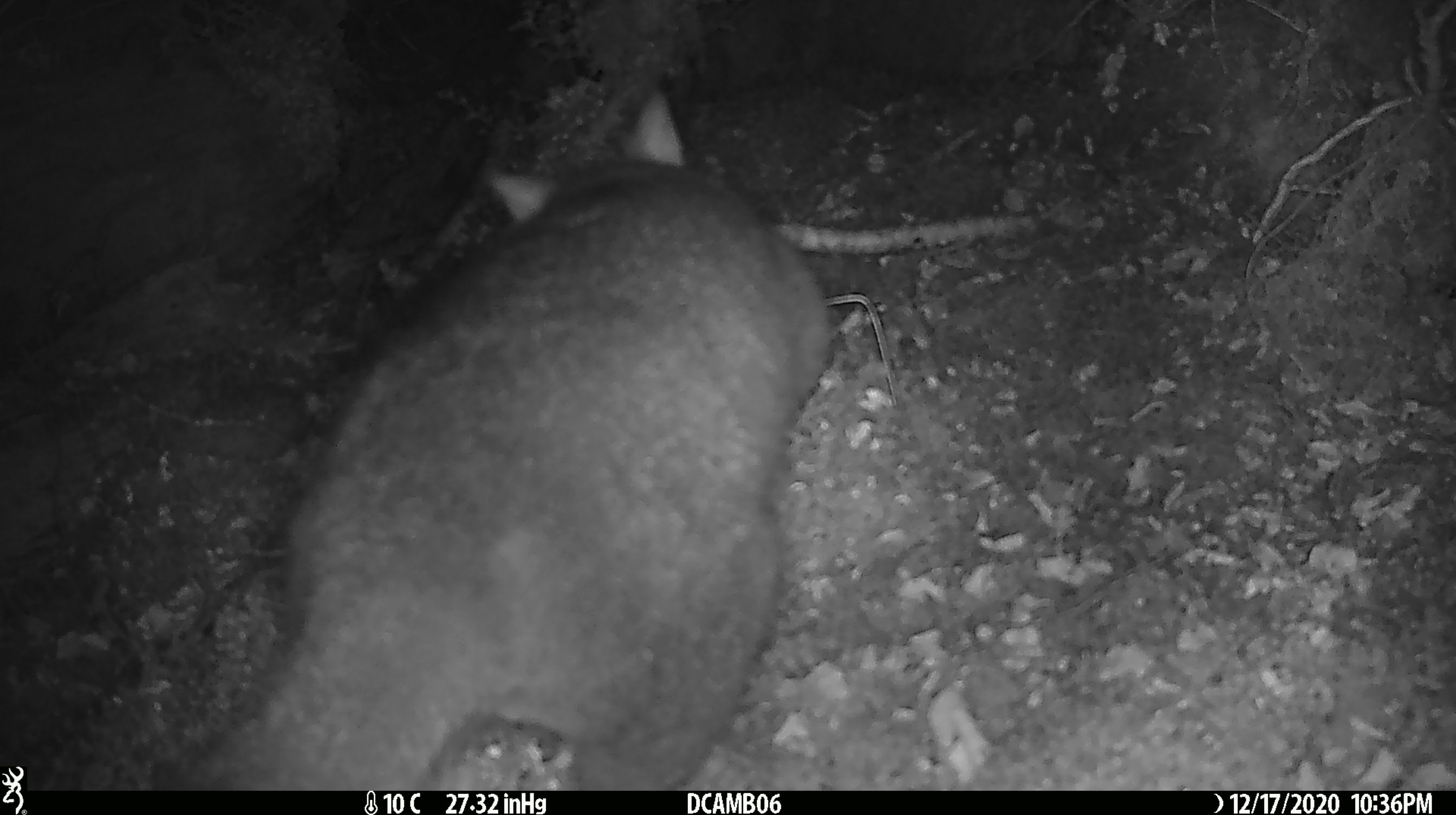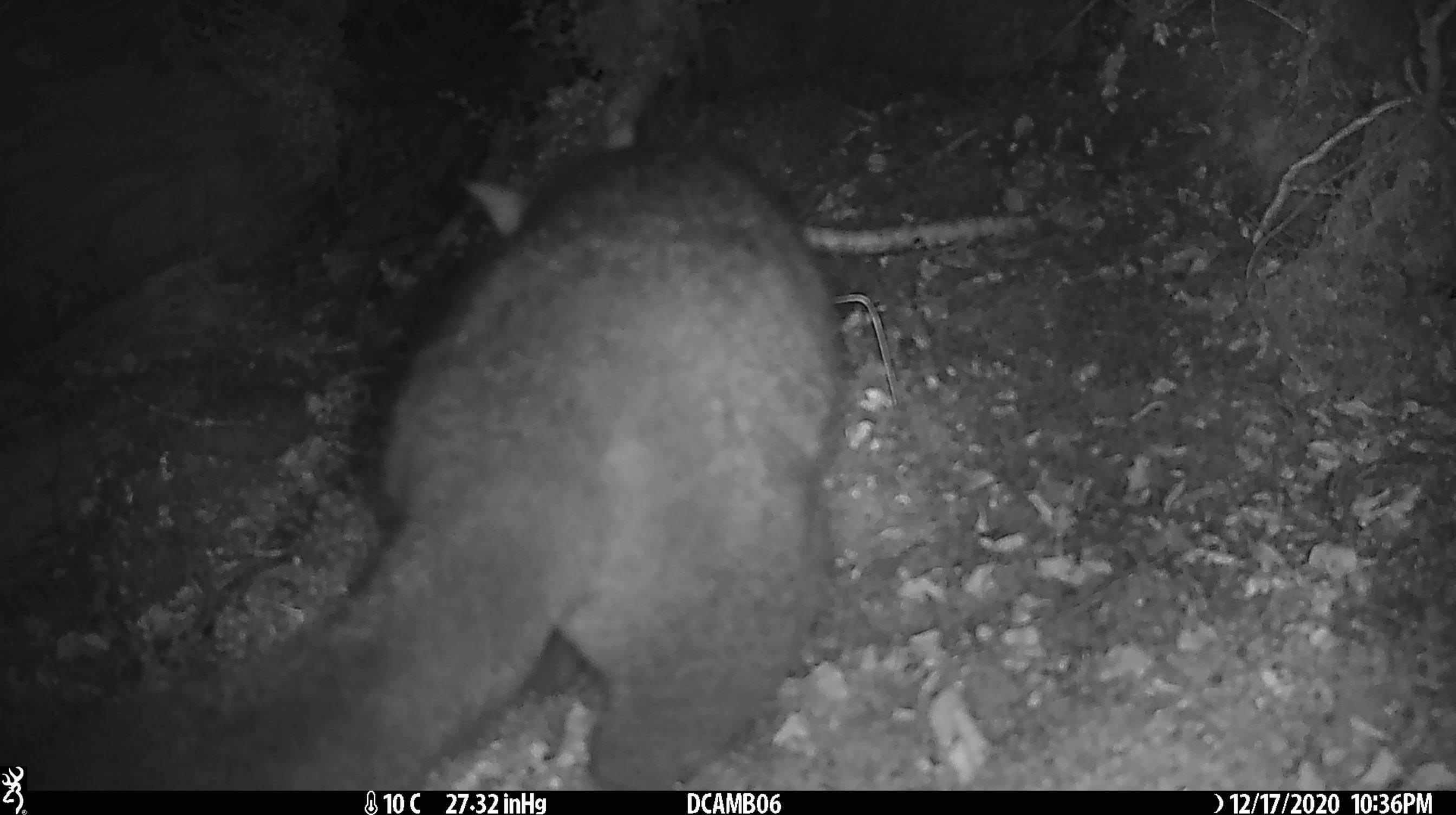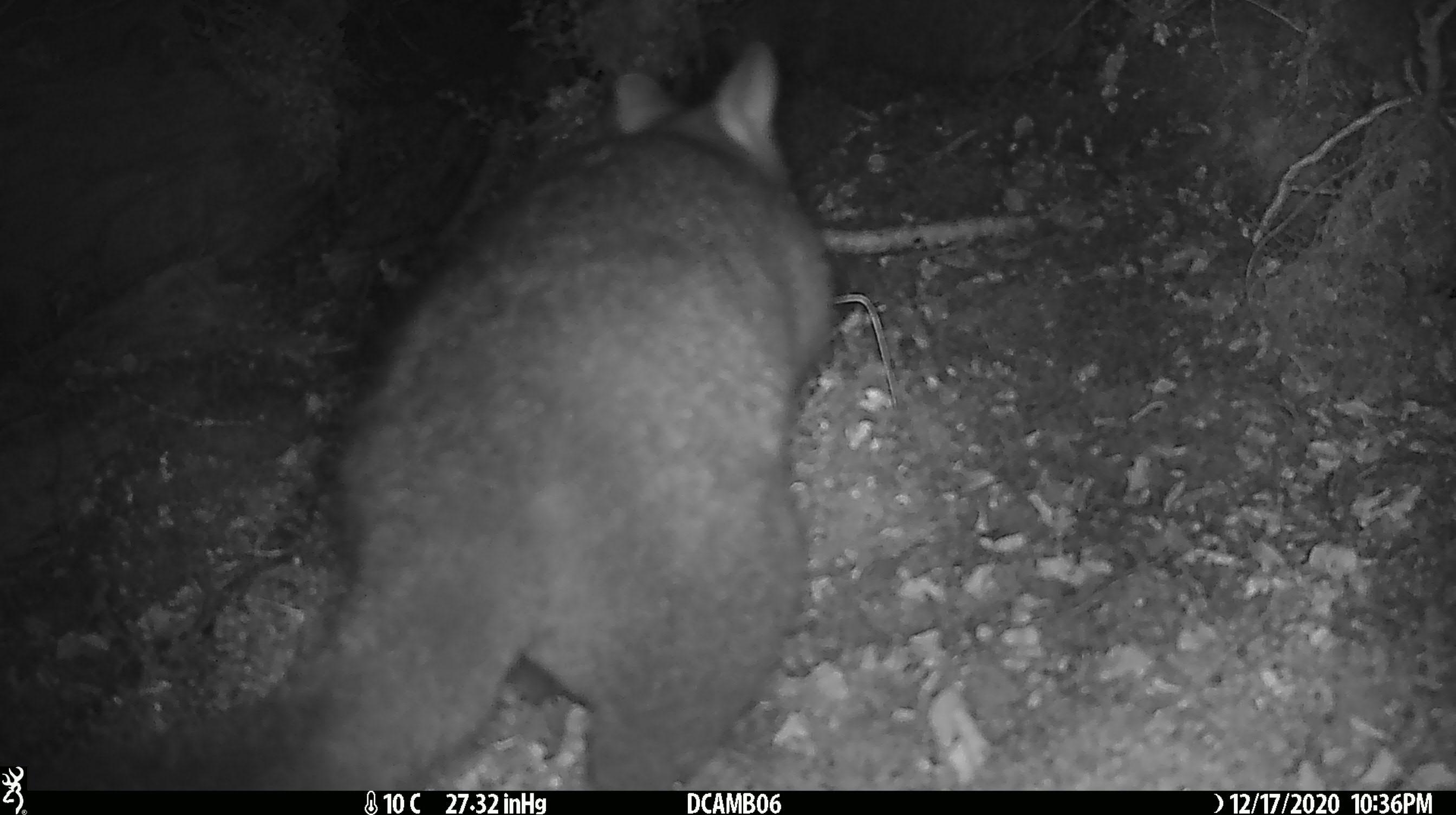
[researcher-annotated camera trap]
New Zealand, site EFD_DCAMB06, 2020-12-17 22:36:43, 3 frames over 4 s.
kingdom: Animalia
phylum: Chordata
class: Mammalia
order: Diprotodontia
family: Phalangeridae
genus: Trichosurus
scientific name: Trichosurus vulpecula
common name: common brushtail possum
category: possum